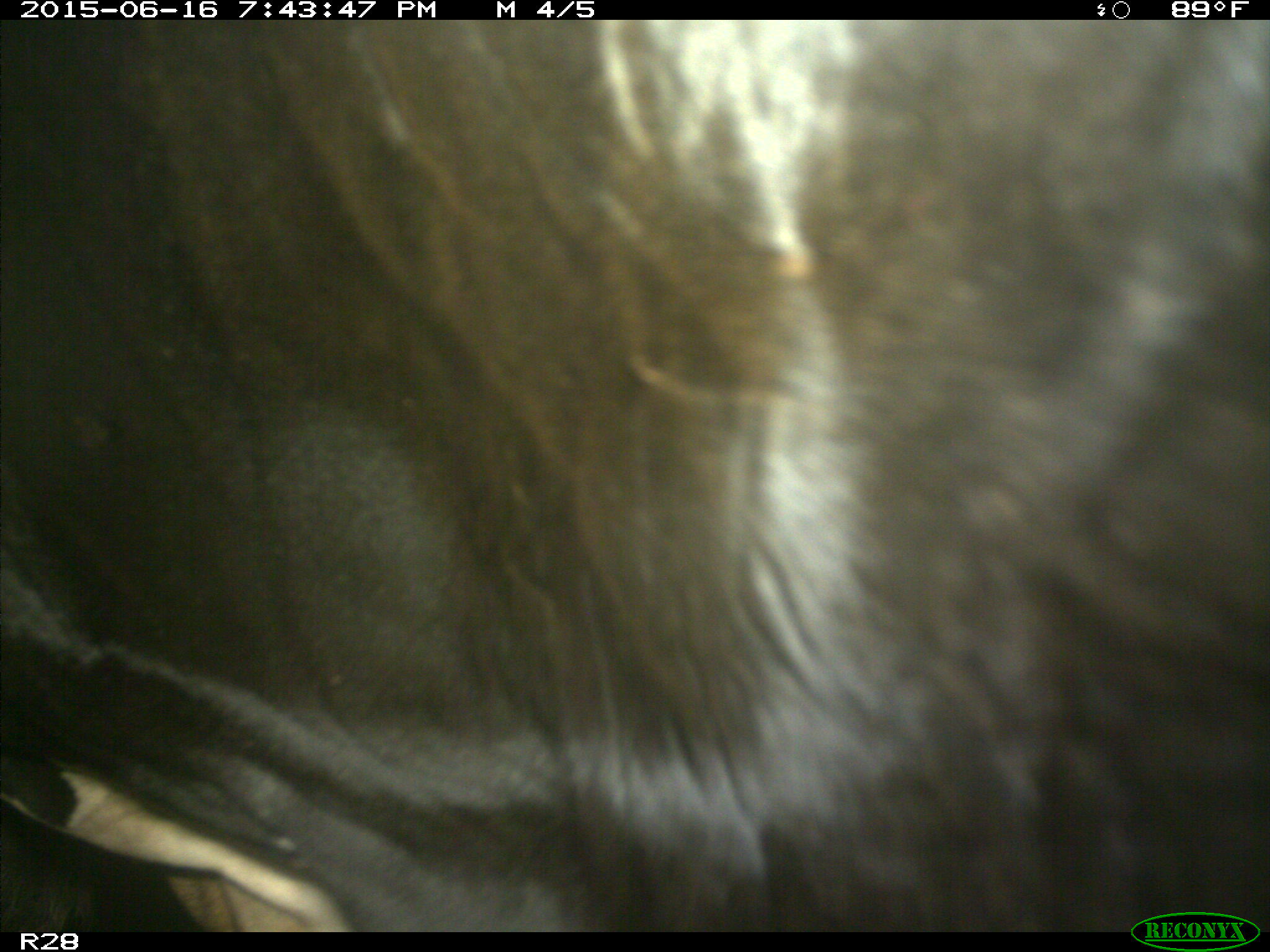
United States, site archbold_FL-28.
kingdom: Animalia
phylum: Chordata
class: Mammalia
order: Artiodactyla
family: Bovidae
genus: Bos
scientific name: Bos taurus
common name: domestic cow